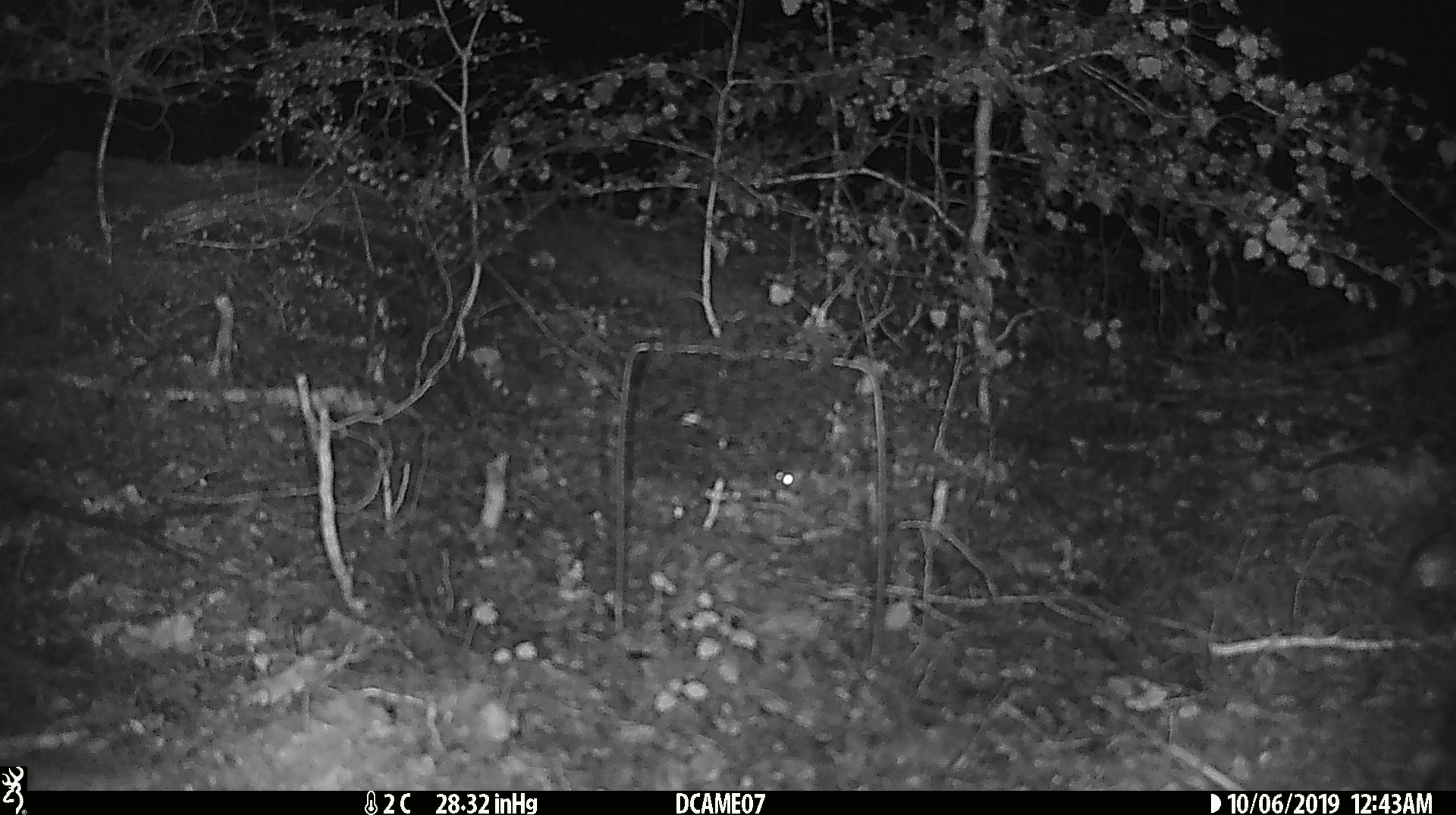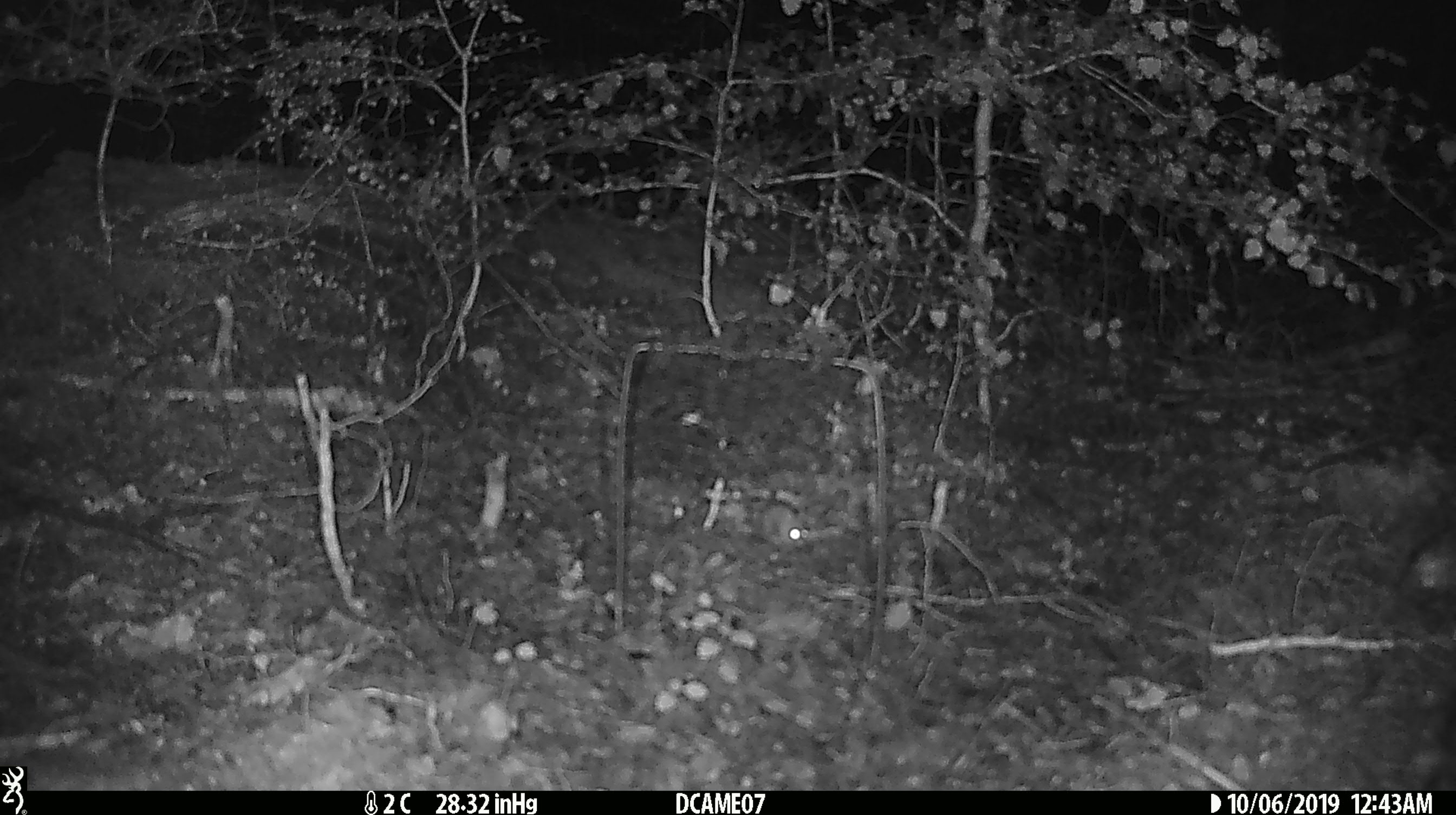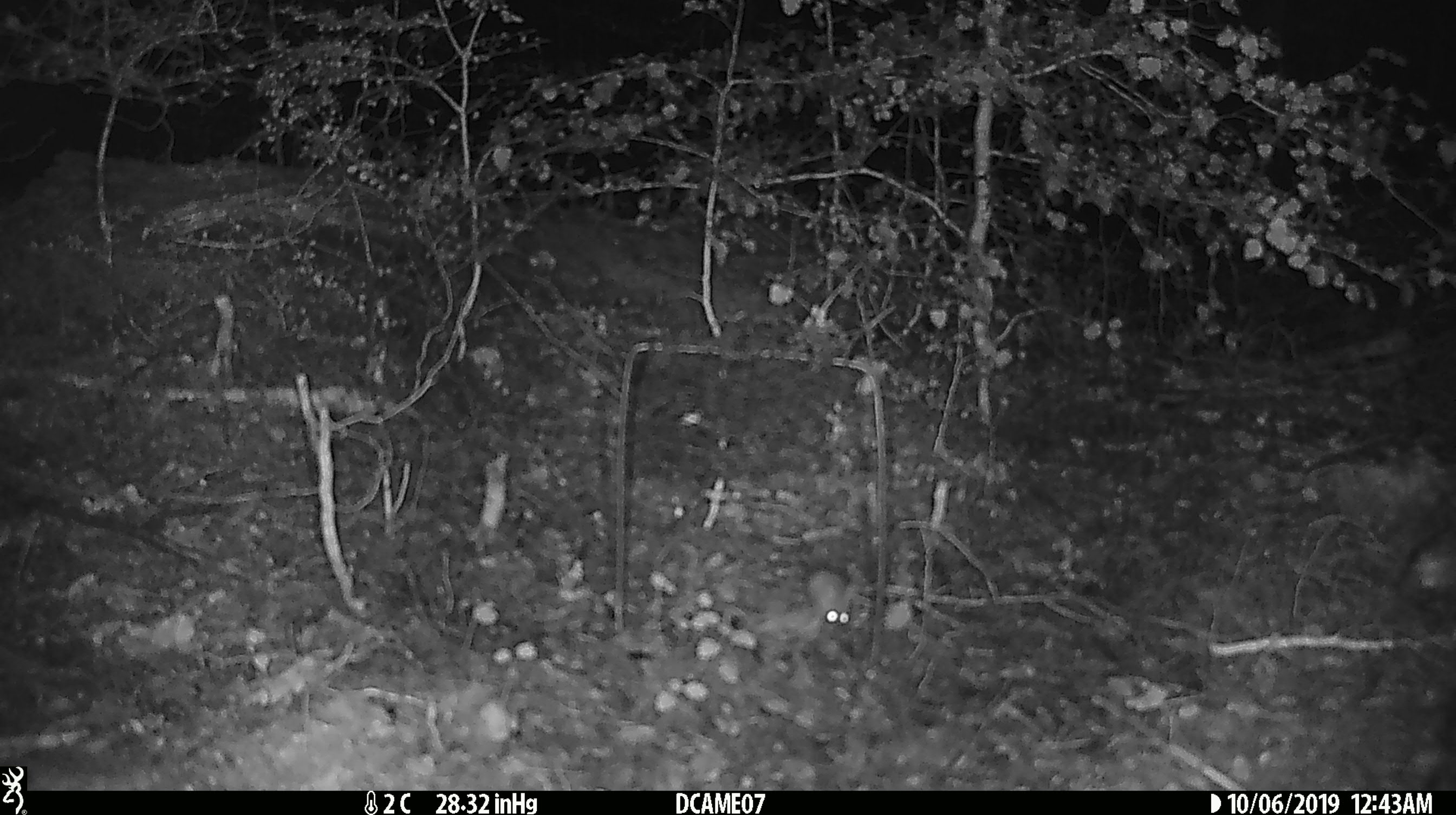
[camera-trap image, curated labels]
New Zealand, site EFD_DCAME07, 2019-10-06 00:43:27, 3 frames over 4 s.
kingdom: Animalia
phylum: Chordata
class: Mammalia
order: Rodentia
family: Muridae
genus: Mus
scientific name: Mus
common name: mouse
Mouse (Mus).